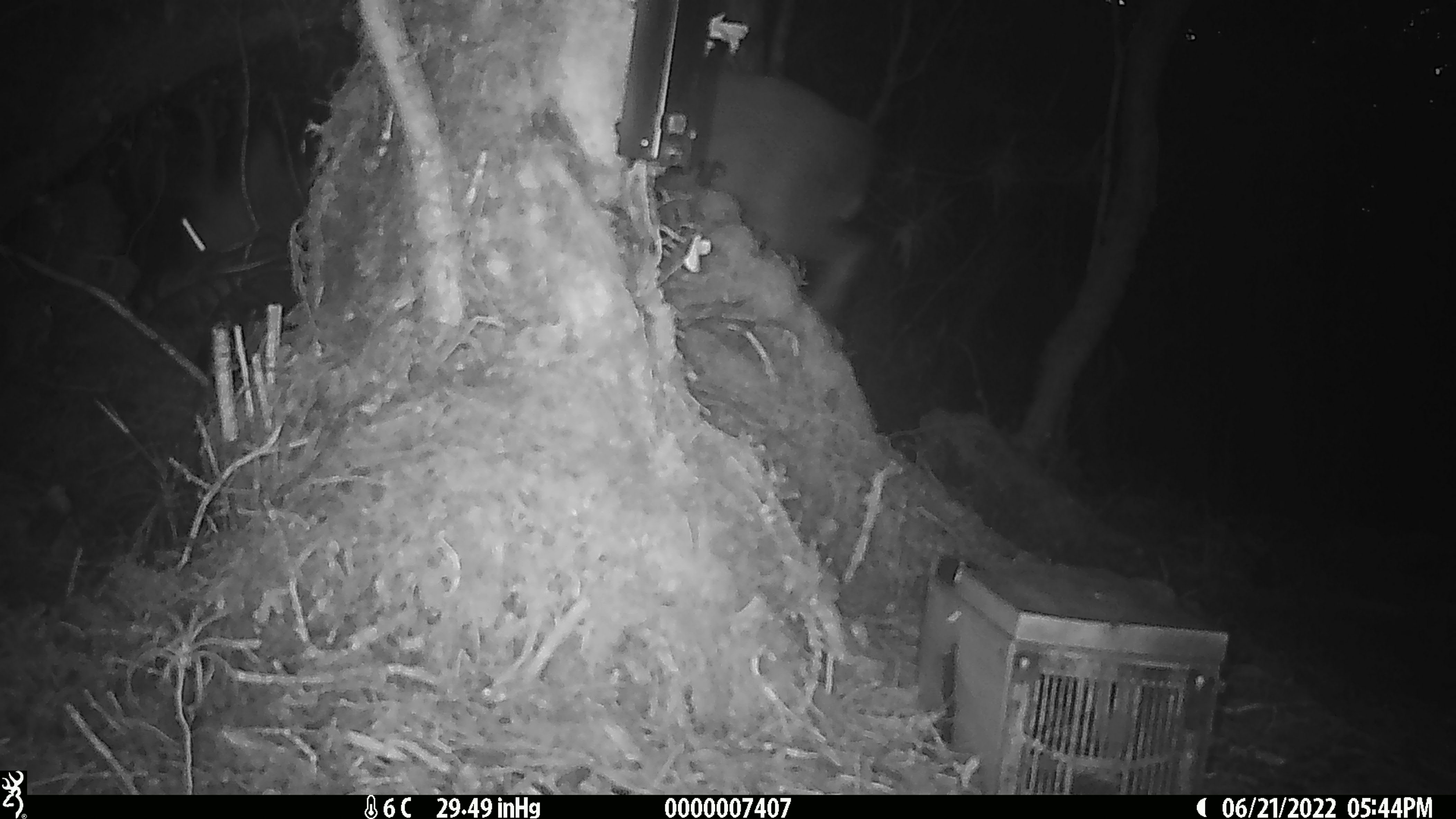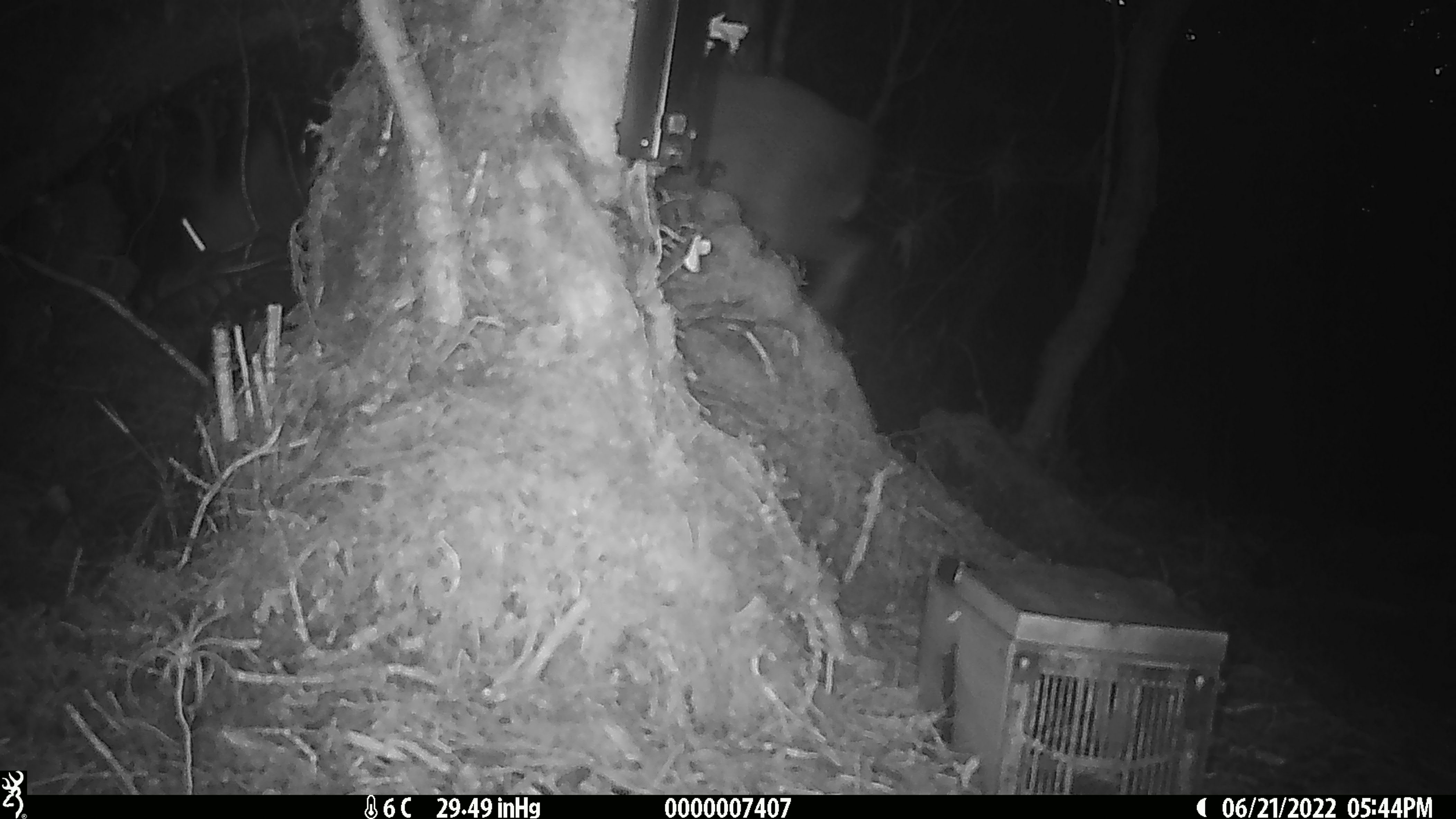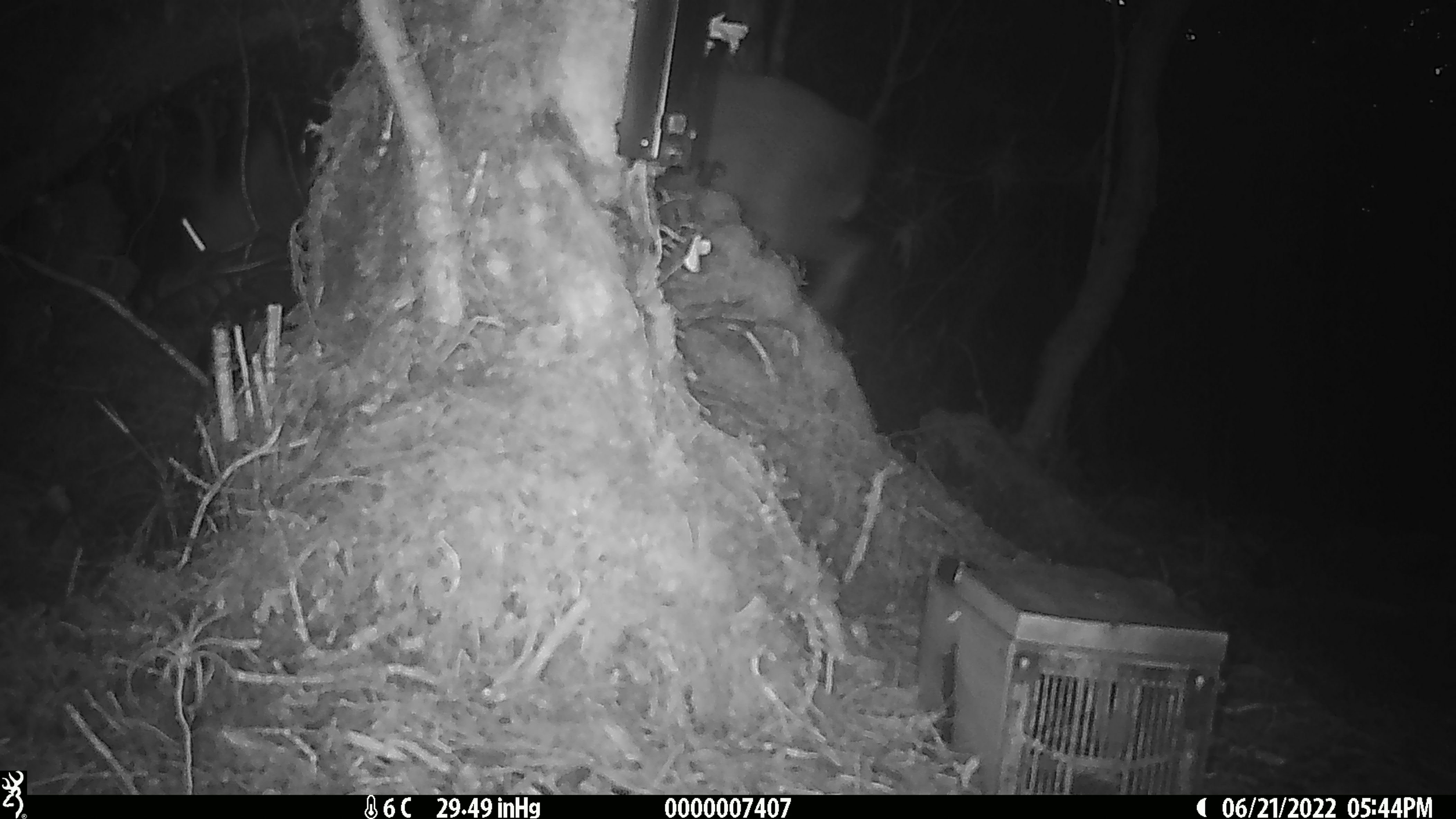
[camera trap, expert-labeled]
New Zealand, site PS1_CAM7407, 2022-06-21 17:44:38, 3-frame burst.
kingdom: Animalia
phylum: Chordata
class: Mammalia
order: Artiodactyla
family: Cervidae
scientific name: Cervidae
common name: deer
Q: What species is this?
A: Deer (Cervidae).